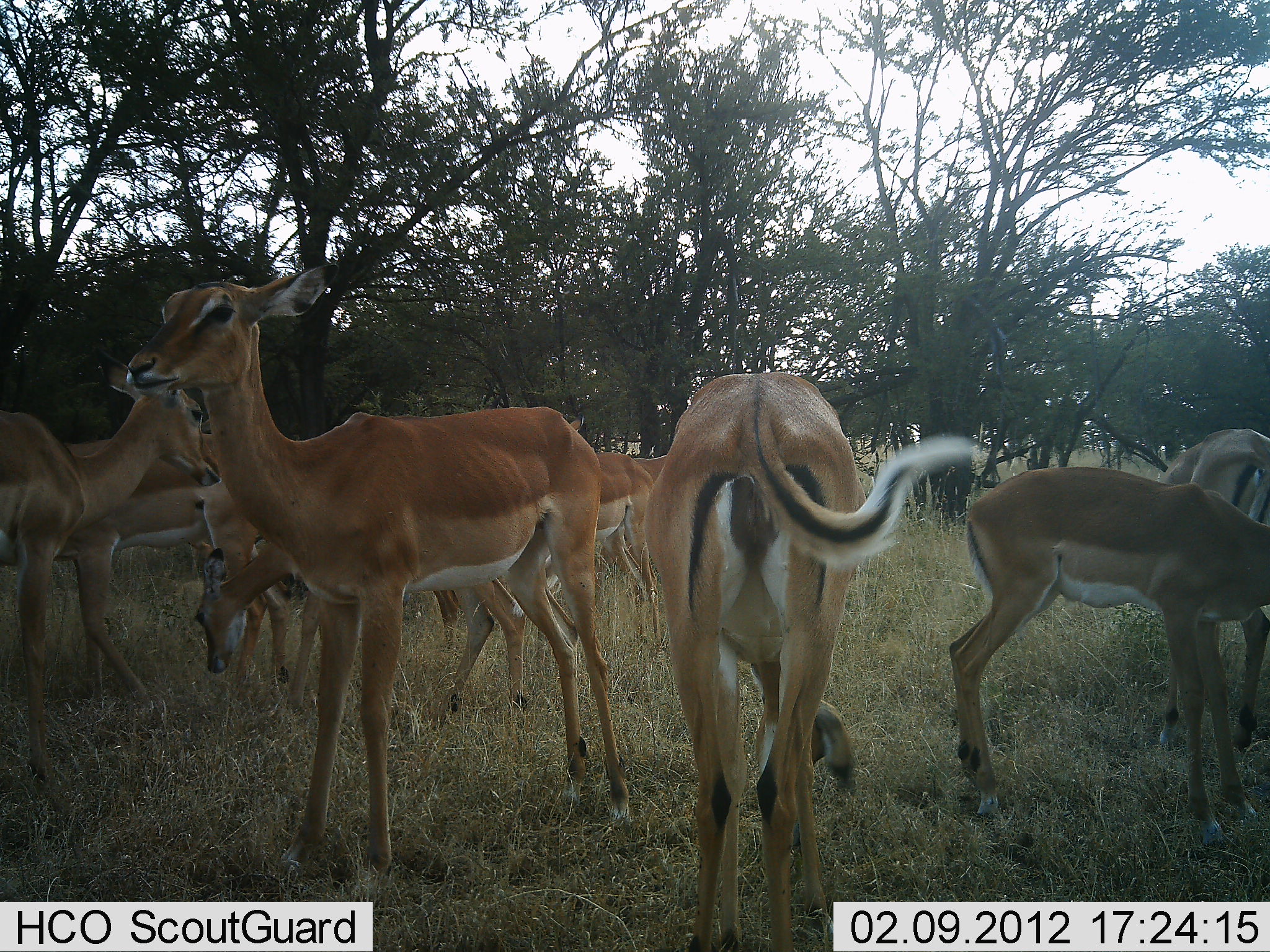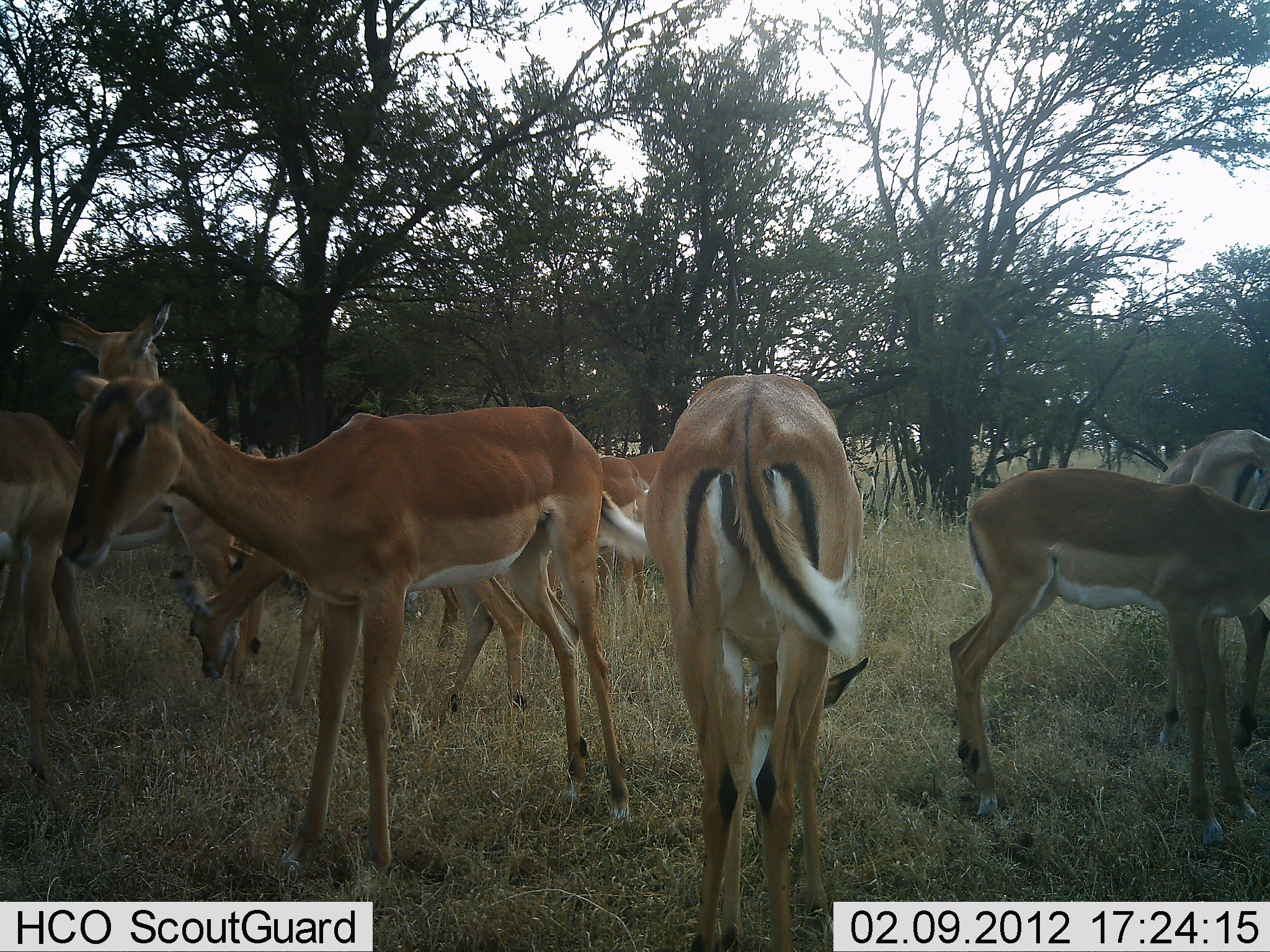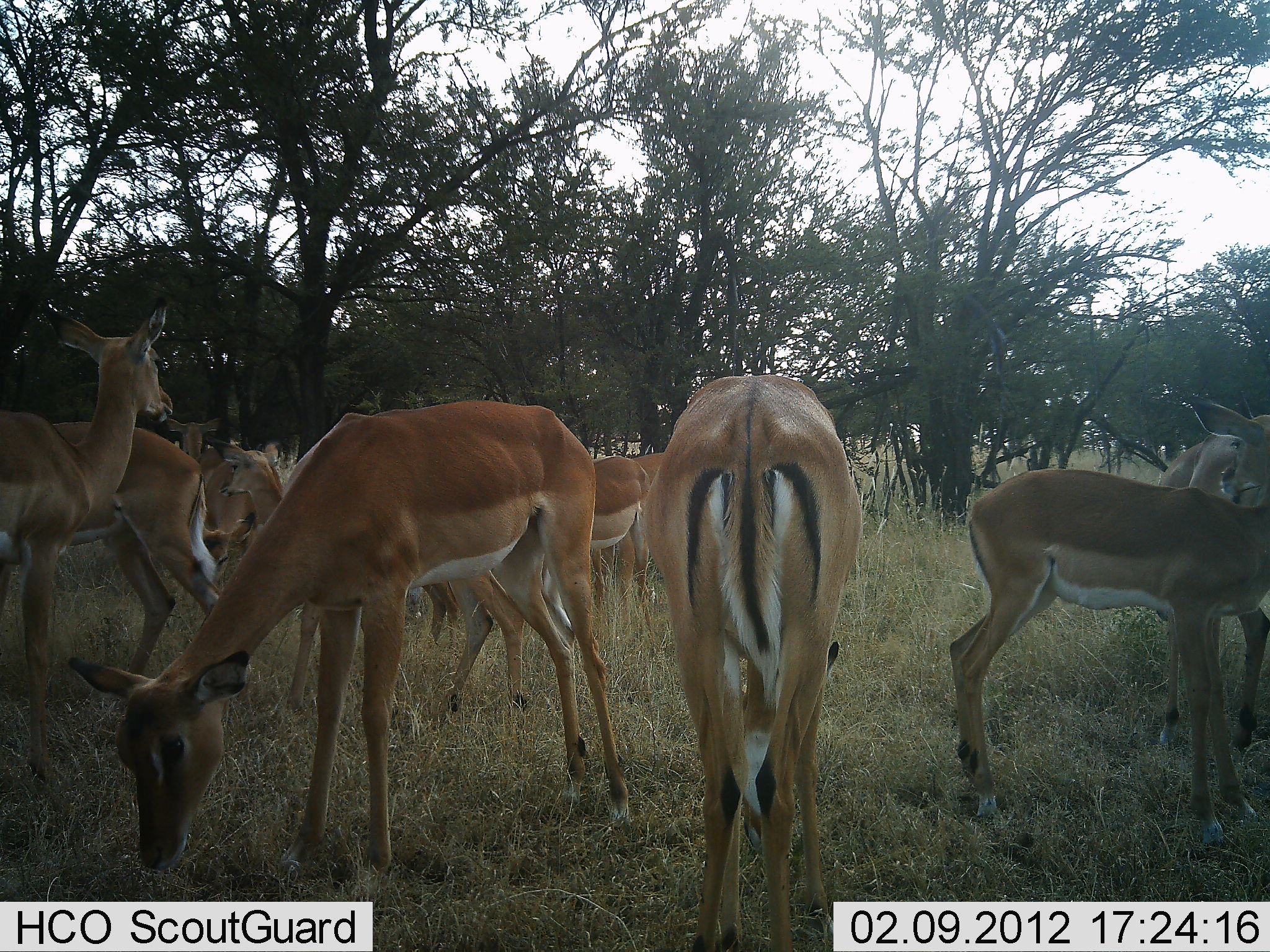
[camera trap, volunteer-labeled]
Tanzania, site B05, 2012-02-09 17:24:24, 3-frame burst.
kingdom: Animalia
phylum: Chordata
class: Mammalia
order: Artiodactyla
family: Bovidae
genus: Aepyceros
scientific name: Aepyceros melampus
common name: impala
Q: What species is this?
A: Impala (Aepyceros melampus).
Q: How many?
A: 10.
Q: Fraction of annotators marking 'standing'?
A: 62%.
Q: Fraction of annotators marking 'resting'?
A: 0%.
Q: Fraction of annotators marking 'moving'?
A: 23%.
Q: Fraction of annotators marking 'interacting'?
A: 0%.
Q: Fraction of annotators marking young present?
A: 8%.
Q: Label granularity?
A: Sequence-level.